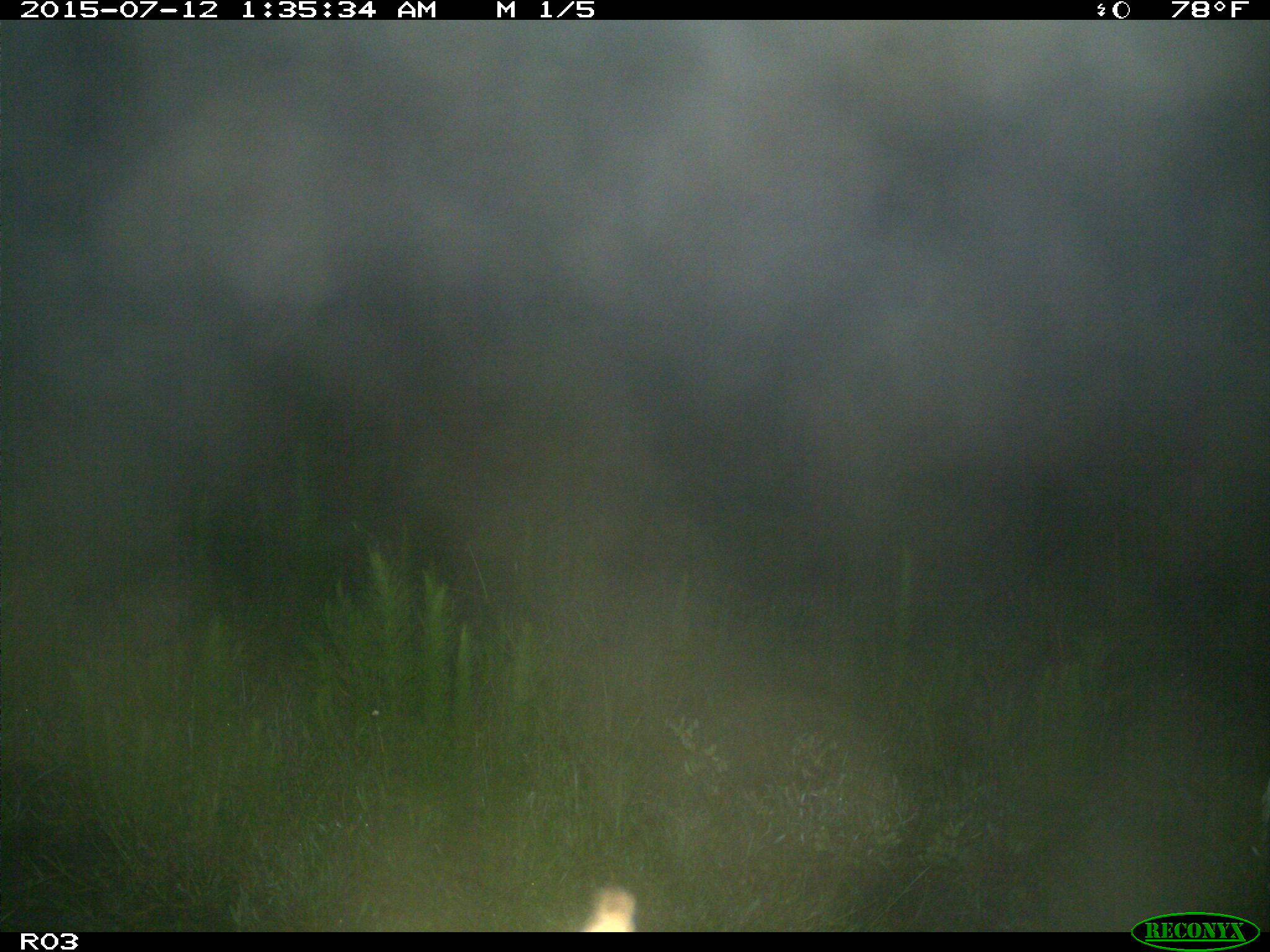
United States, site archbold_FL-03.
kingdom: Animalia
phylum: Chordata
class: Mammalia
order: Artiodactyla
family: Bovidae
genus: Bos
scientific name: Bos taurus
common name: domestic cow